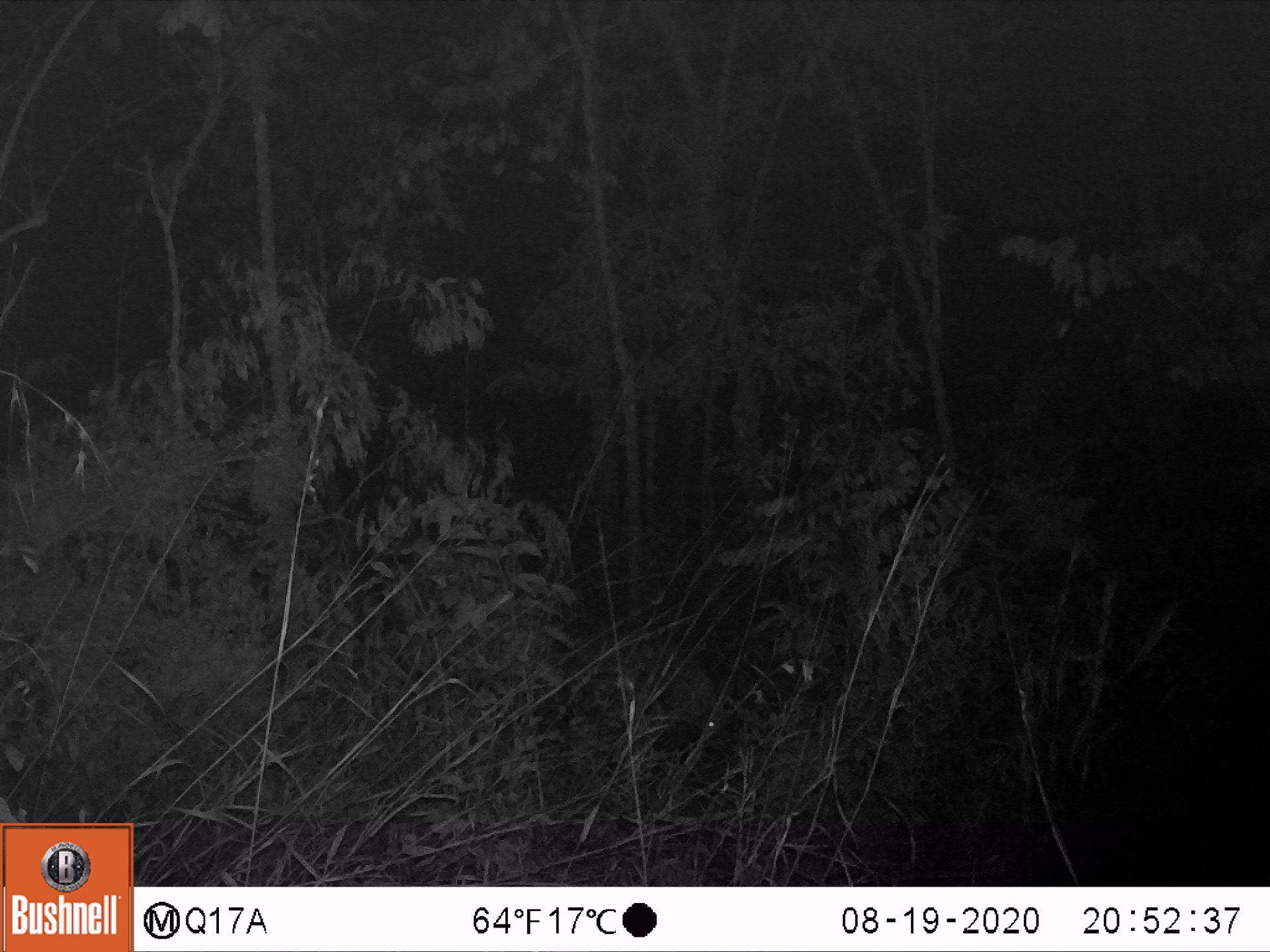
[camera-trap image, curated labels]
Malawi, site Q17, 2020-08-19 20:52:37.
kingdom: Animalia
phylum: Chordata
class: Mammalia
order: Artiodactyla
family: Suidae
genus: Potamochoerus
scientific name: Potamochoerus larvatus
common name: bushpig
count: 1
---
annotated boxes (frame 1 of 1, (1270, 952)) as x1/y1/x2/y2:
bushpig: 573/624/737/755